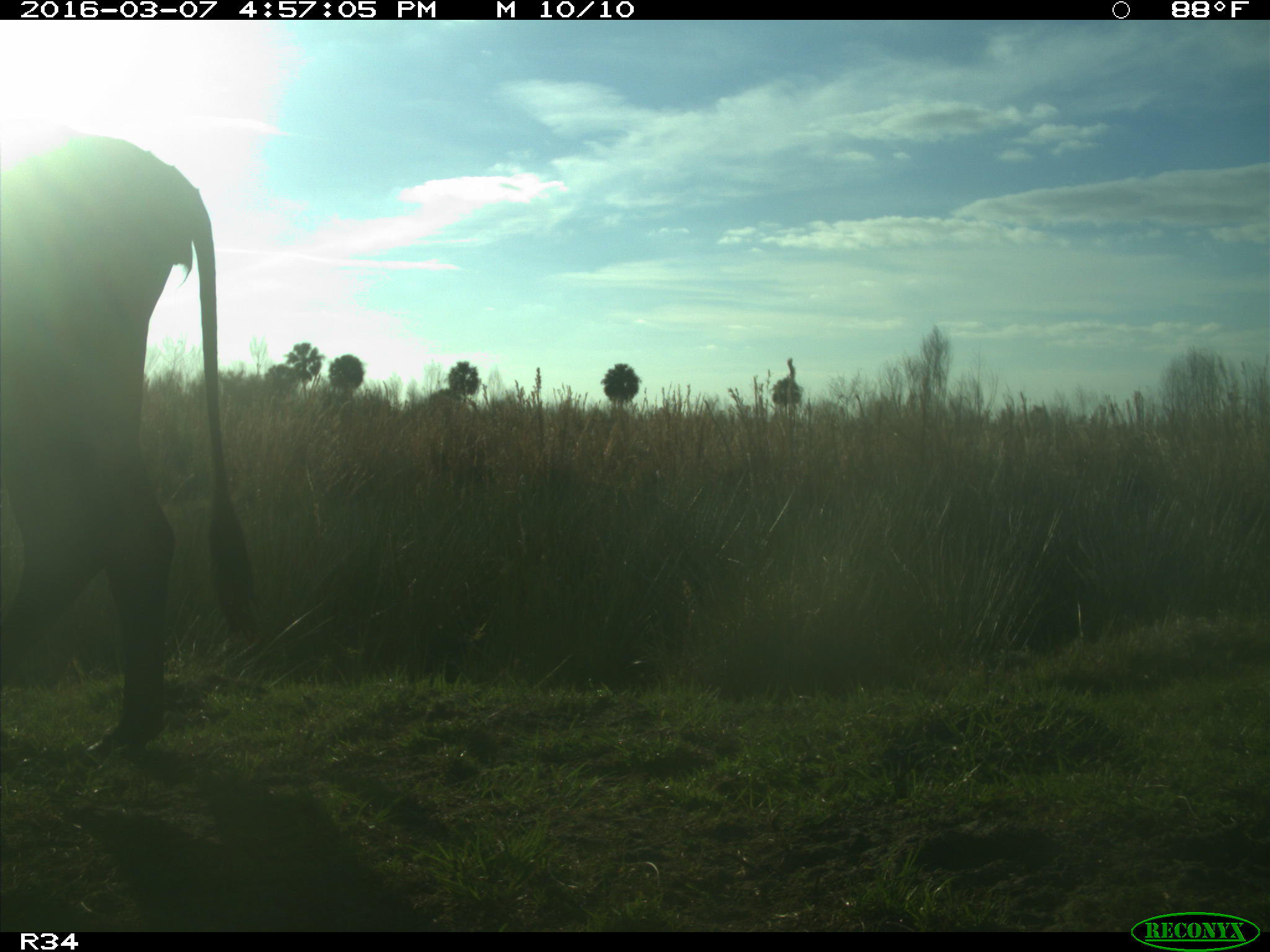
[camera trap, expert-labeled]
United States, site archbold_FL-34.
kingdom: Animalia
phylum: Chordata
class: Mammalia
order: Artiodactyla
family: Bovidae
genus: Bos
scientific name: Bos taurus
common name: domestic cow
Bos taurus (domestic cow).